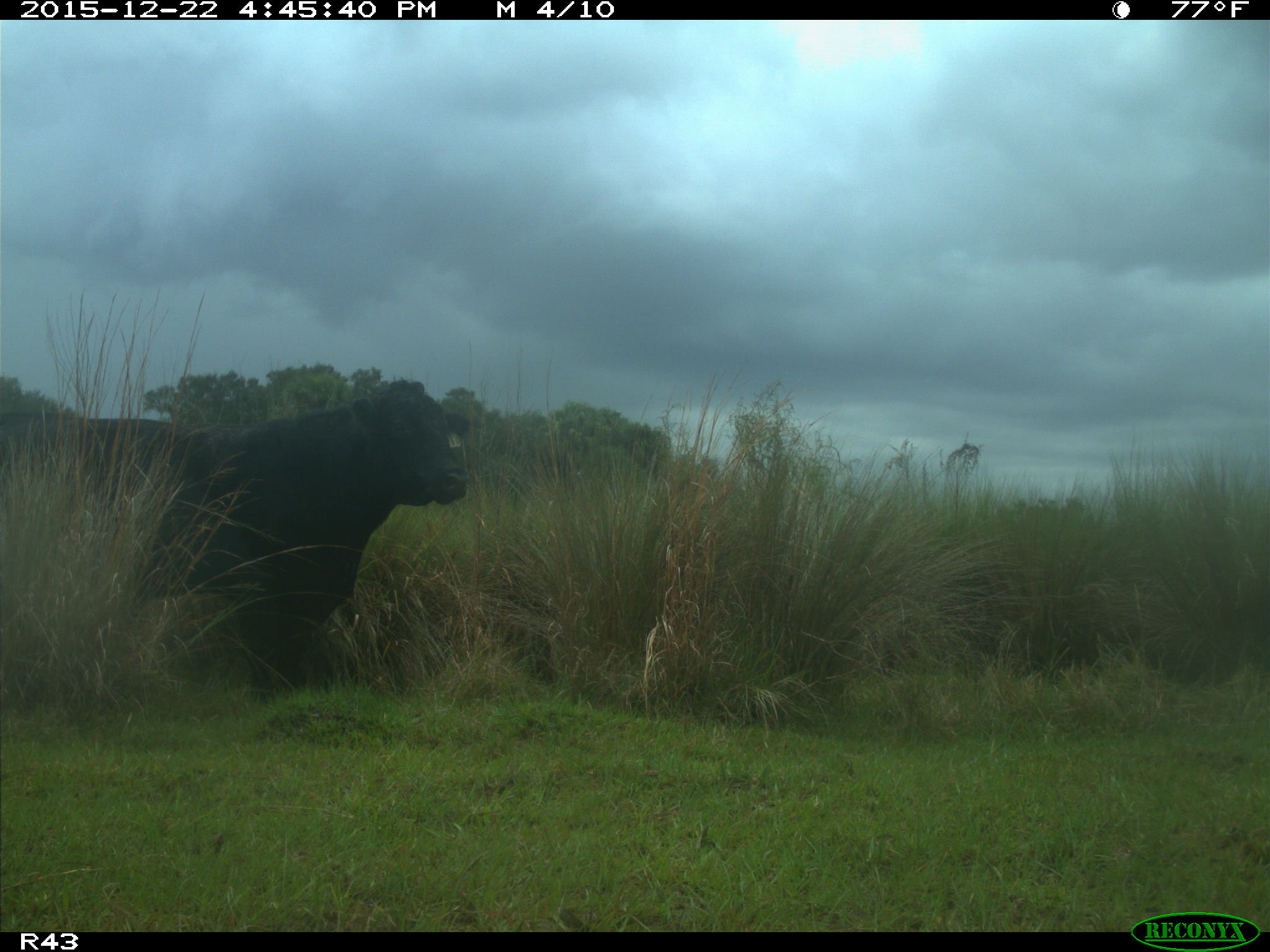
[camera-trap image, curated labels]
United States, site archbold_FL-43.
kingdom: Animalia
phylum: Chordata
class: Mammalia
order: Artiodactyla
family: Bovidae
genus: Bos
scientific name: Bos taurus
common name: domestic cow